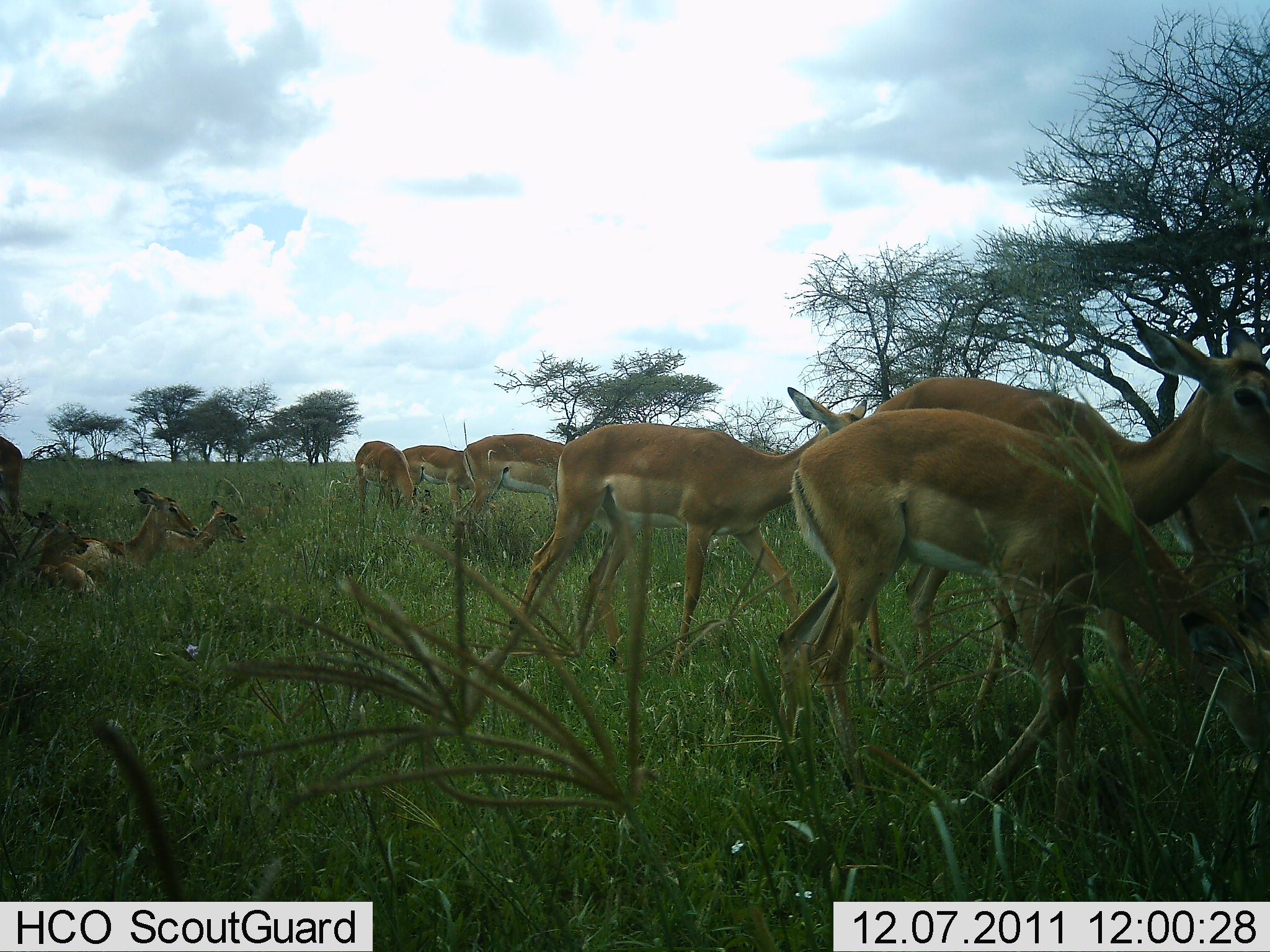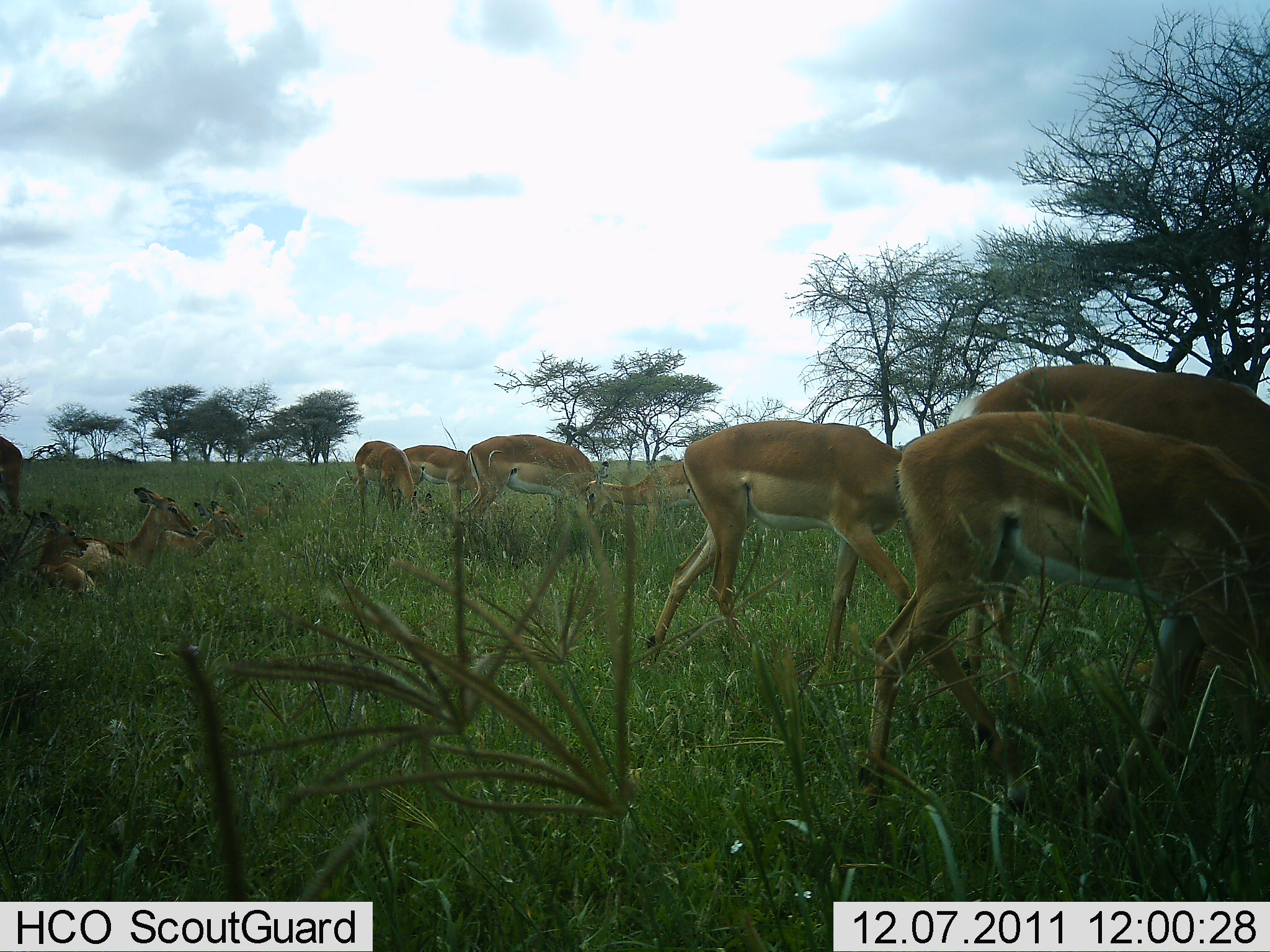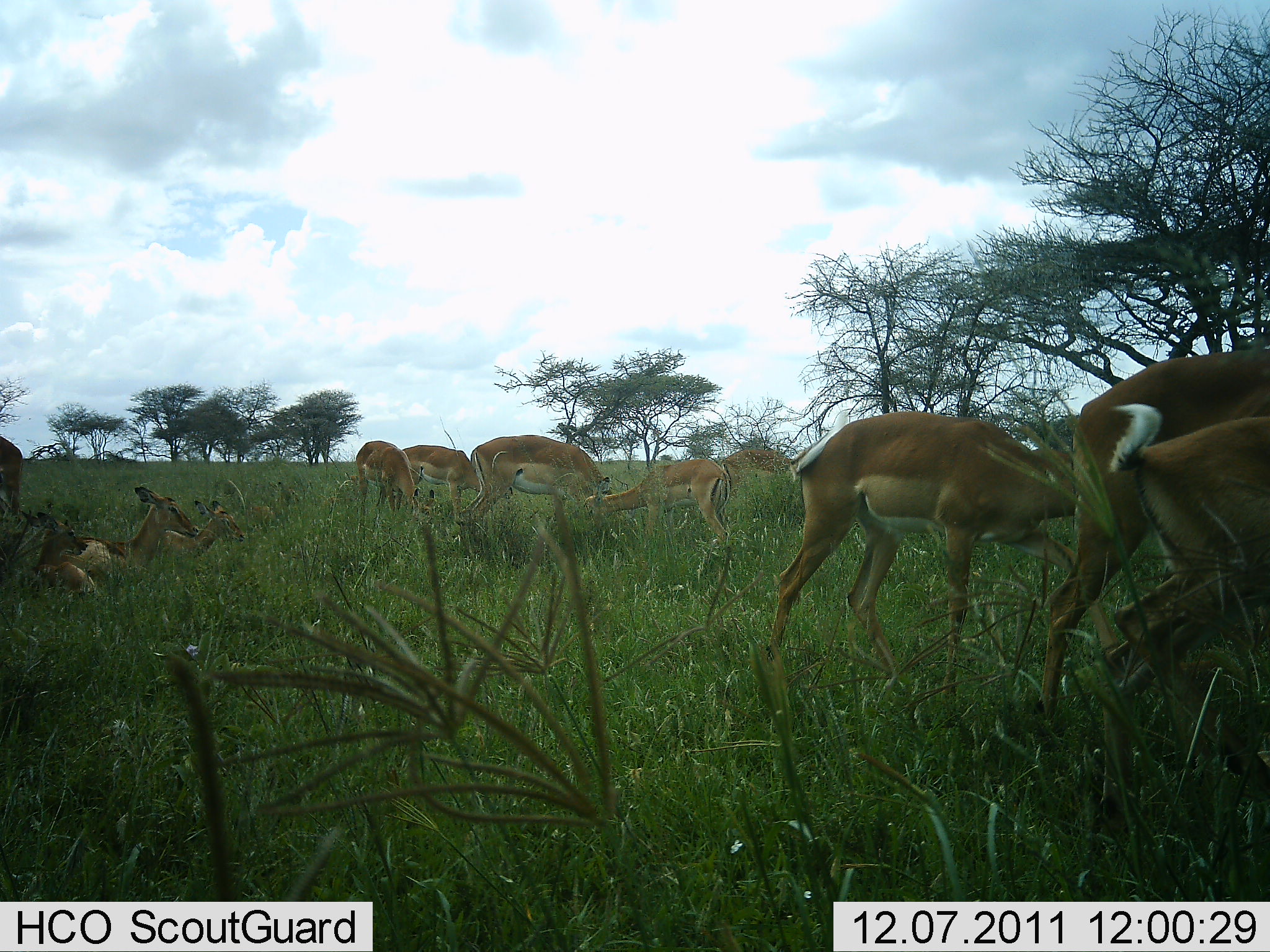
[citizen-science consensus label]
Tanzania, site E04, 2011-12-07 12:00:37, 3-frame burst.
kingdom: Animalia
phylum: Chordata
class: Mammalia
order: Artiodactyla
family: Bovidae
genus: Aepyceros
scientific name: Aepyceros melampus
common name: impala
Impala (Aepyceros melampus), count 11-50. Behavior (volunteer vote fractions): standing 27%, resting 73%, moving 55%, interacting 0%. Young present (vote fraction): 27%. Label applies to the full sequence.